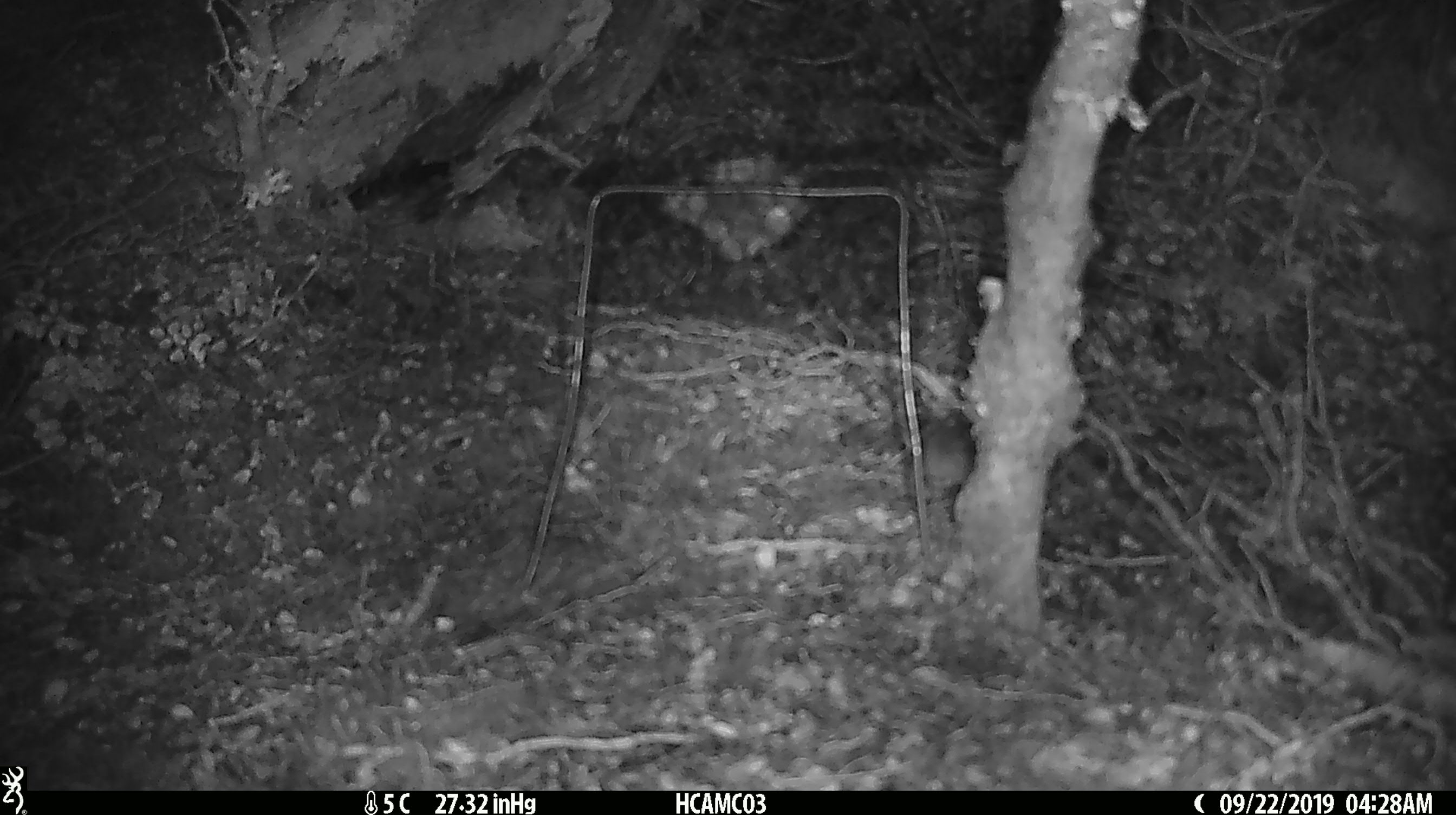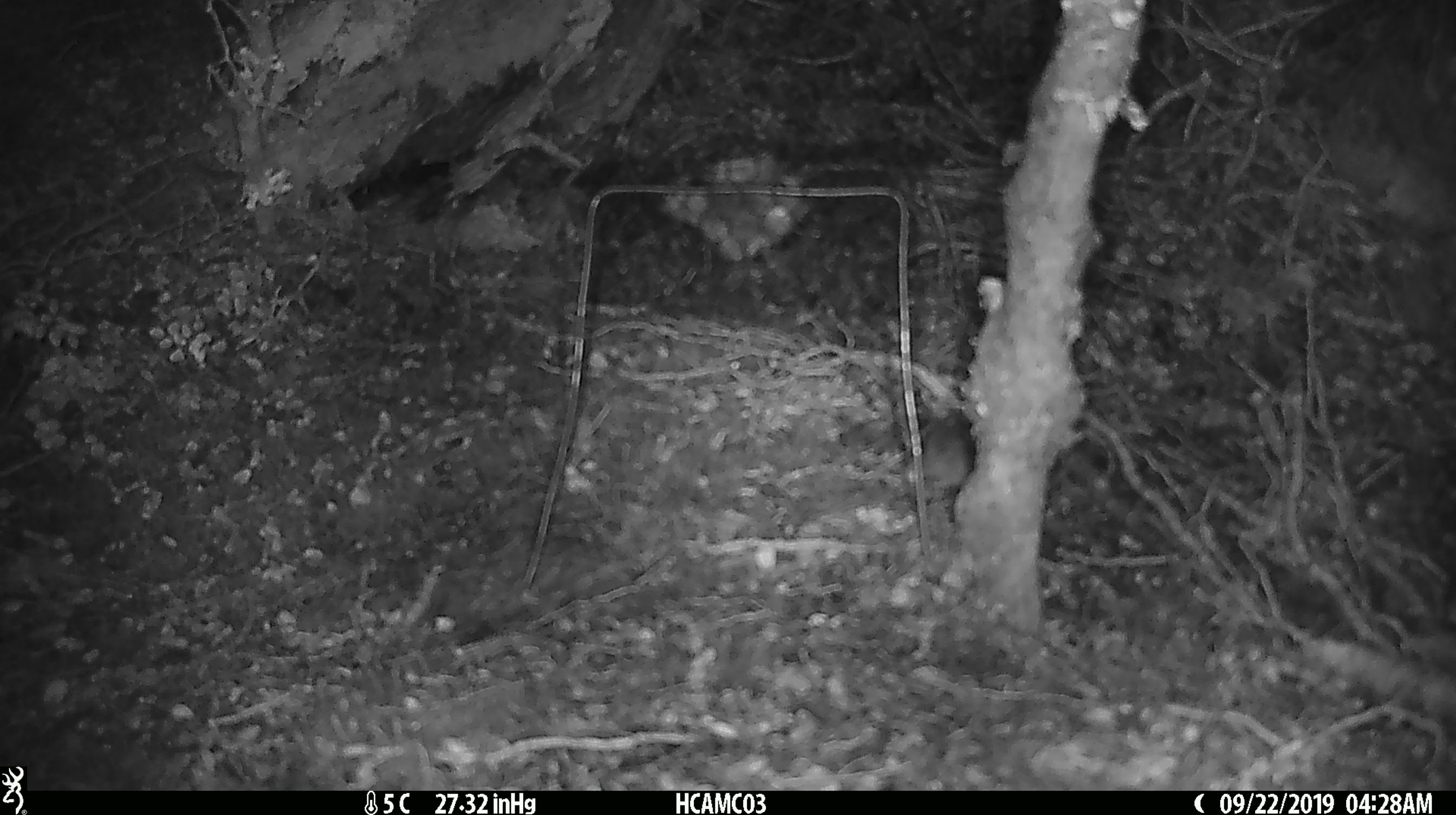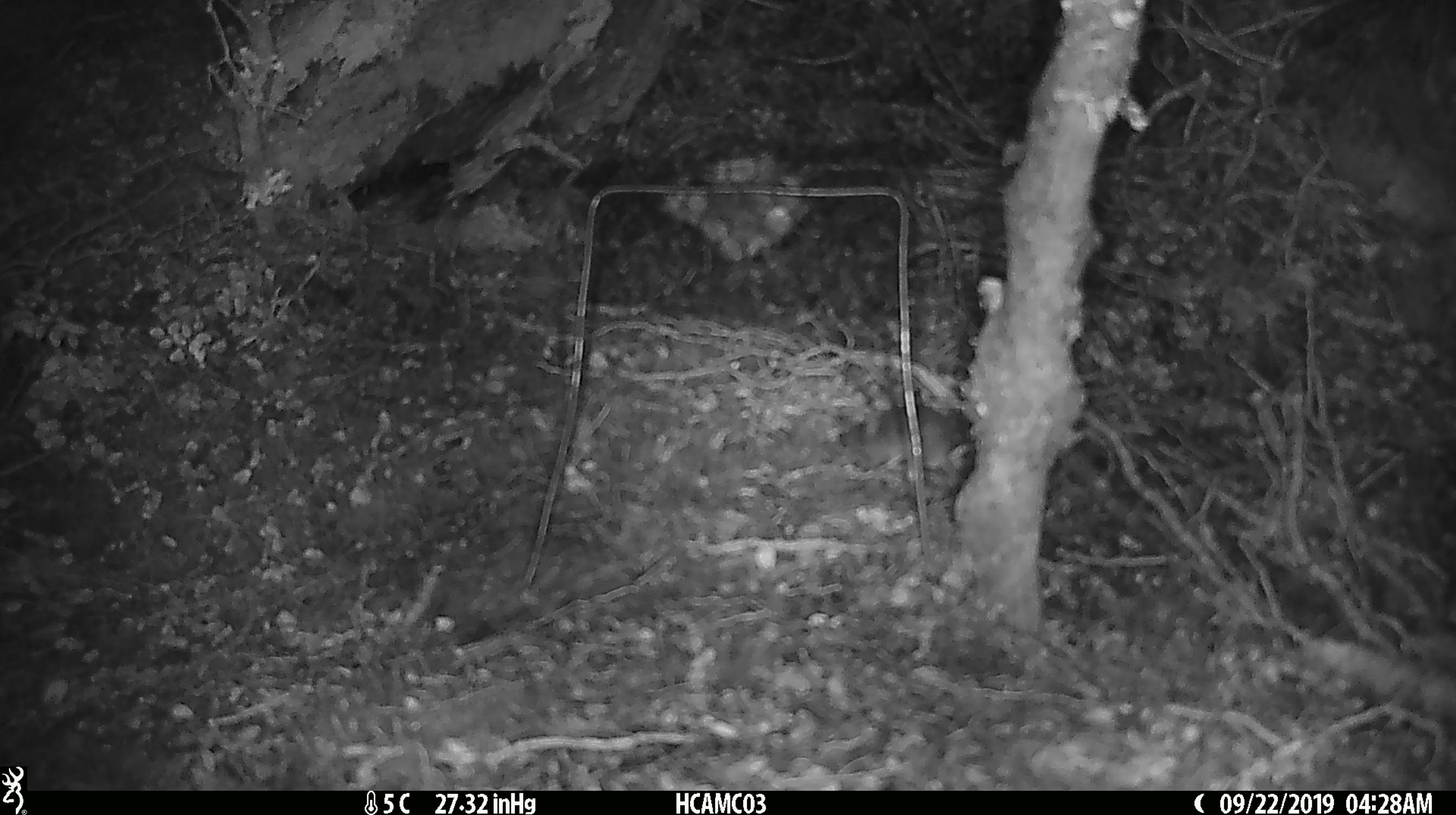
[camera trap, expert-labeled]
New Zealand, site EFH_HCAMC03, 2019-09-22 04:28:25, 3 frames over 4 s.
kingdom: Animalia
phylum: Chordata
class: Mammalia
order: Rodentia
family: Muridae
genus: Mus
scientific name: Mus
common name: mouse